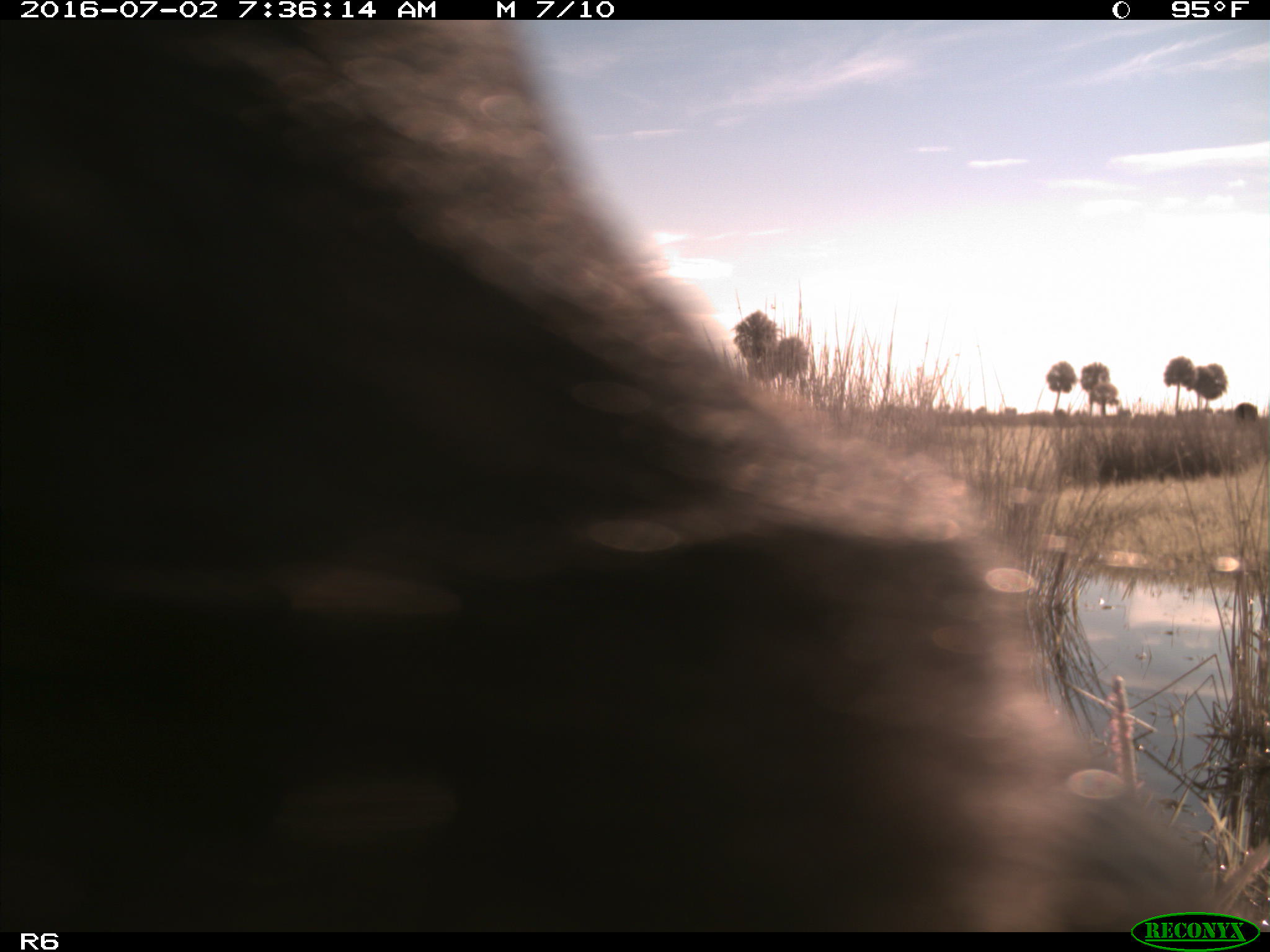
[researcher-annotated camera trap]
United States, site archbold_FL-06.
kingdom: Animalia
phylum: Chordata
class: Mammalia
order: Artiodactyla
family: Bovidae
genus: Bos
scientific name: Bos taurus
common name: domestic cow